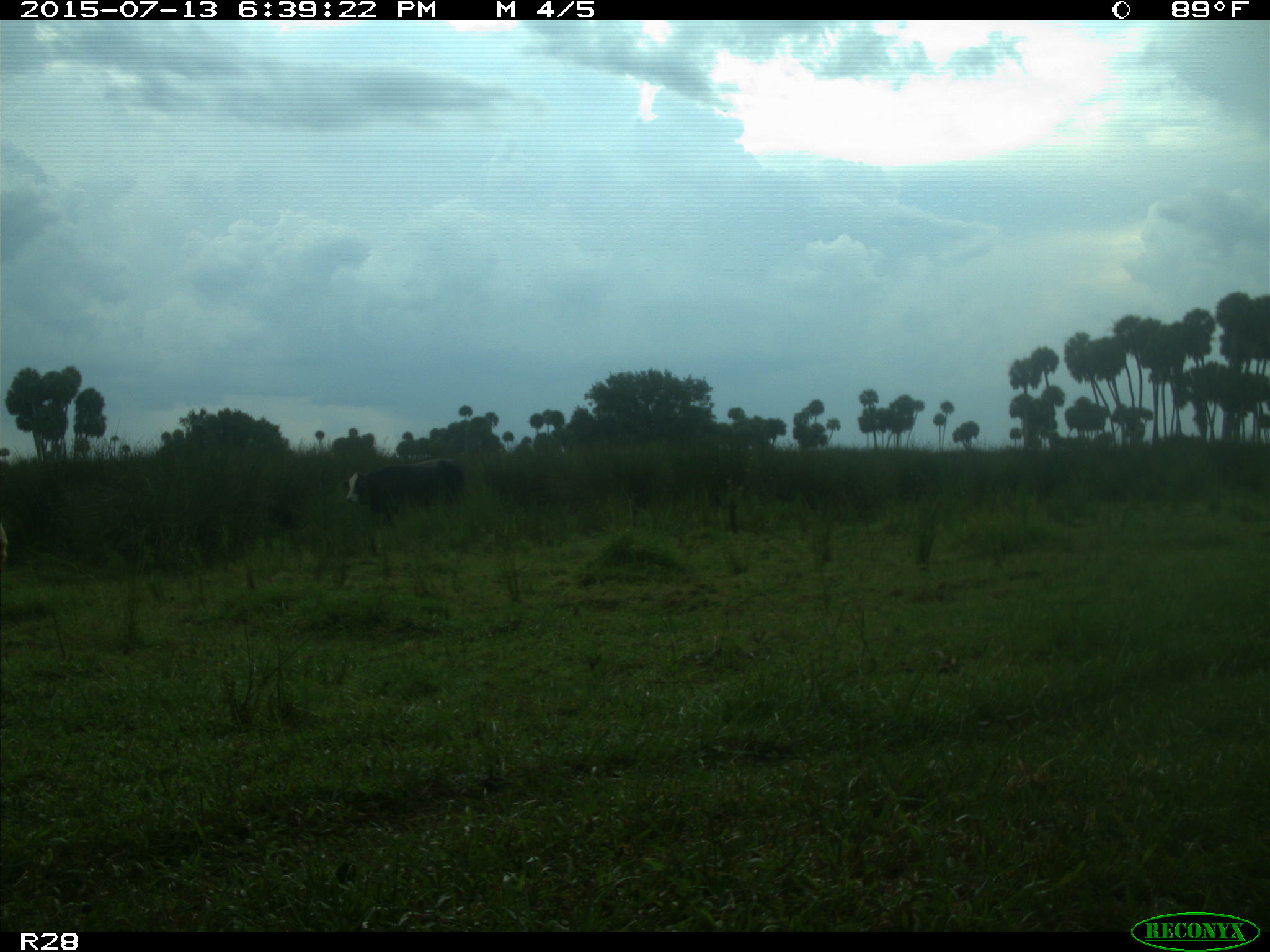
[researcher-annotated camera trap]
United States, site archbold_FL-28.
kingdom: Animalia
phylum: Chordata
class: Mammalia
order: Artiodactyla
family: Bovidae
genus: Bos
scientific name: Bos taurus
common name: domestic cow